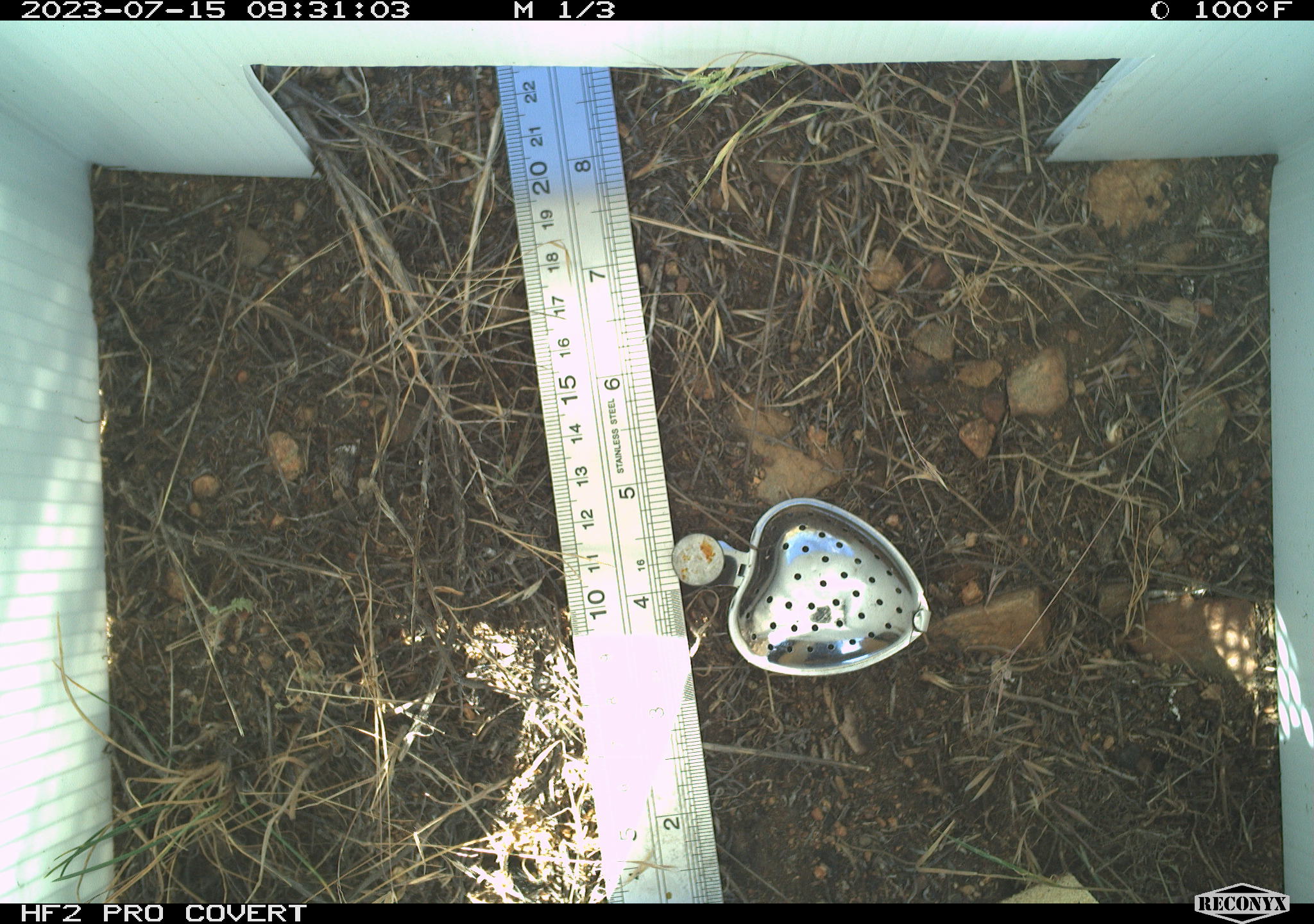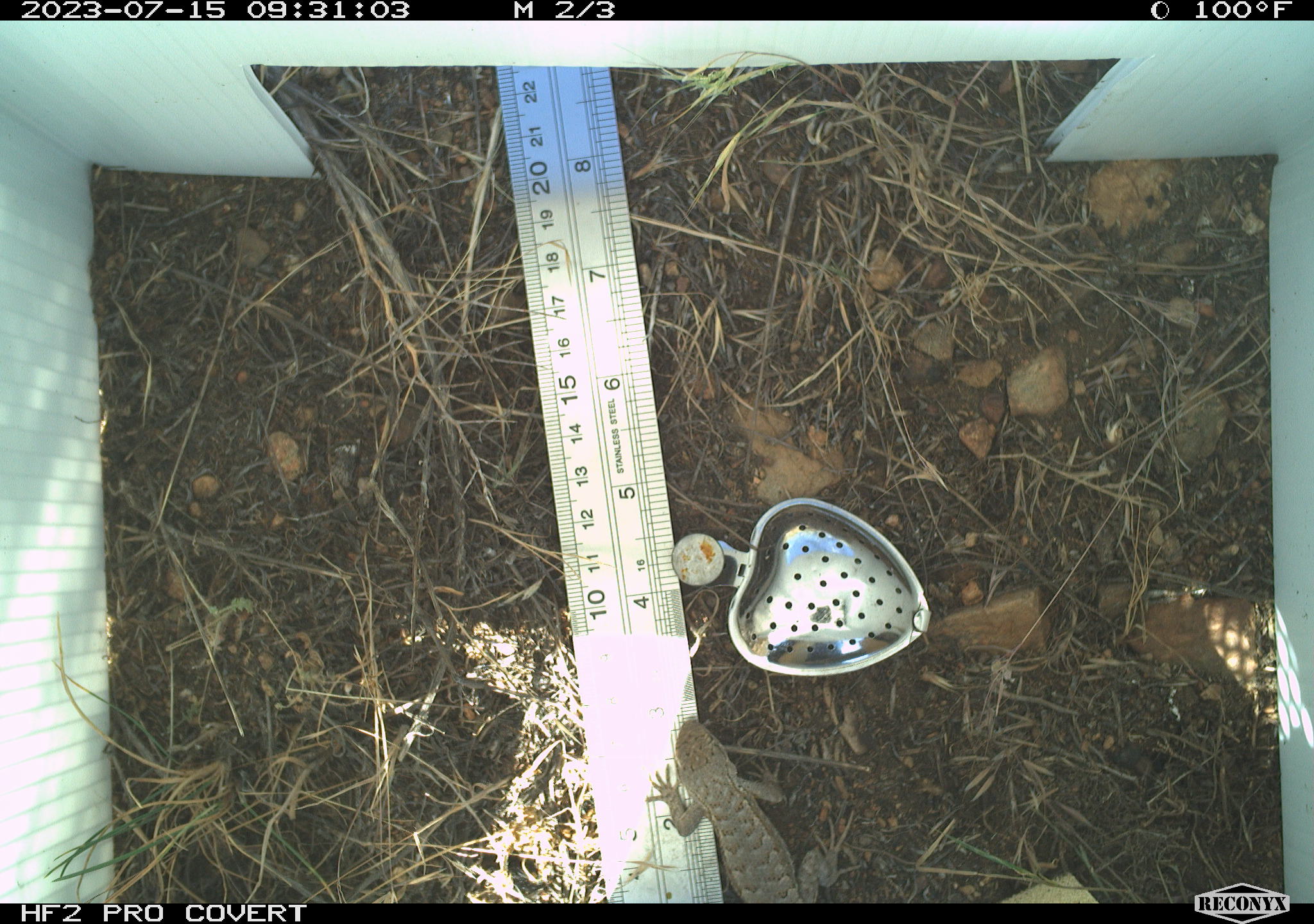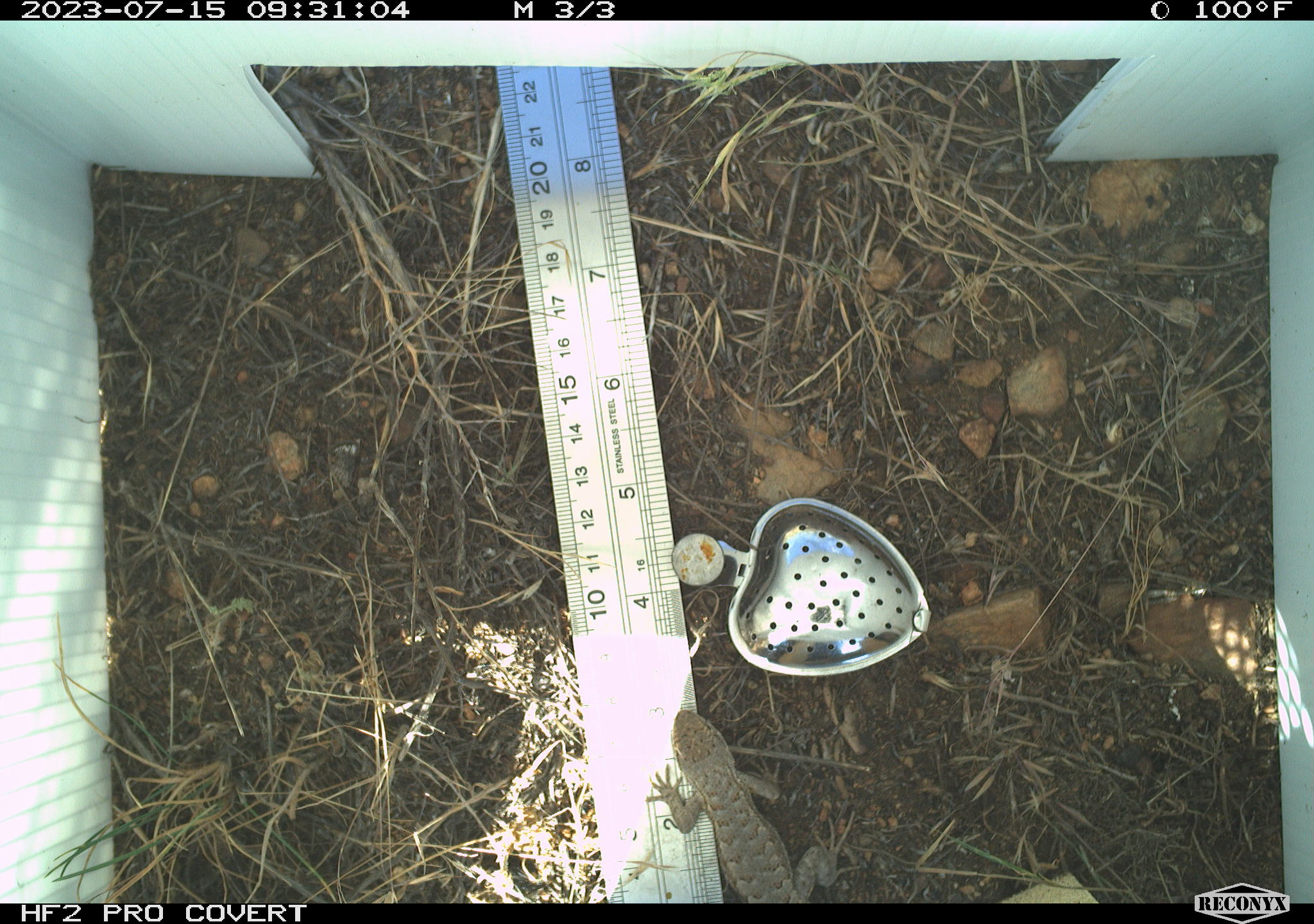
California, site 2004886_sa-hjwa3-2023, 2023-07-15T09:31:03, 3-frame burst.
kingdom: Animalia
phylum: Chordata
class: Reptilia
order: Squamata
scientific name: Squamata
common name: lizards and snakes